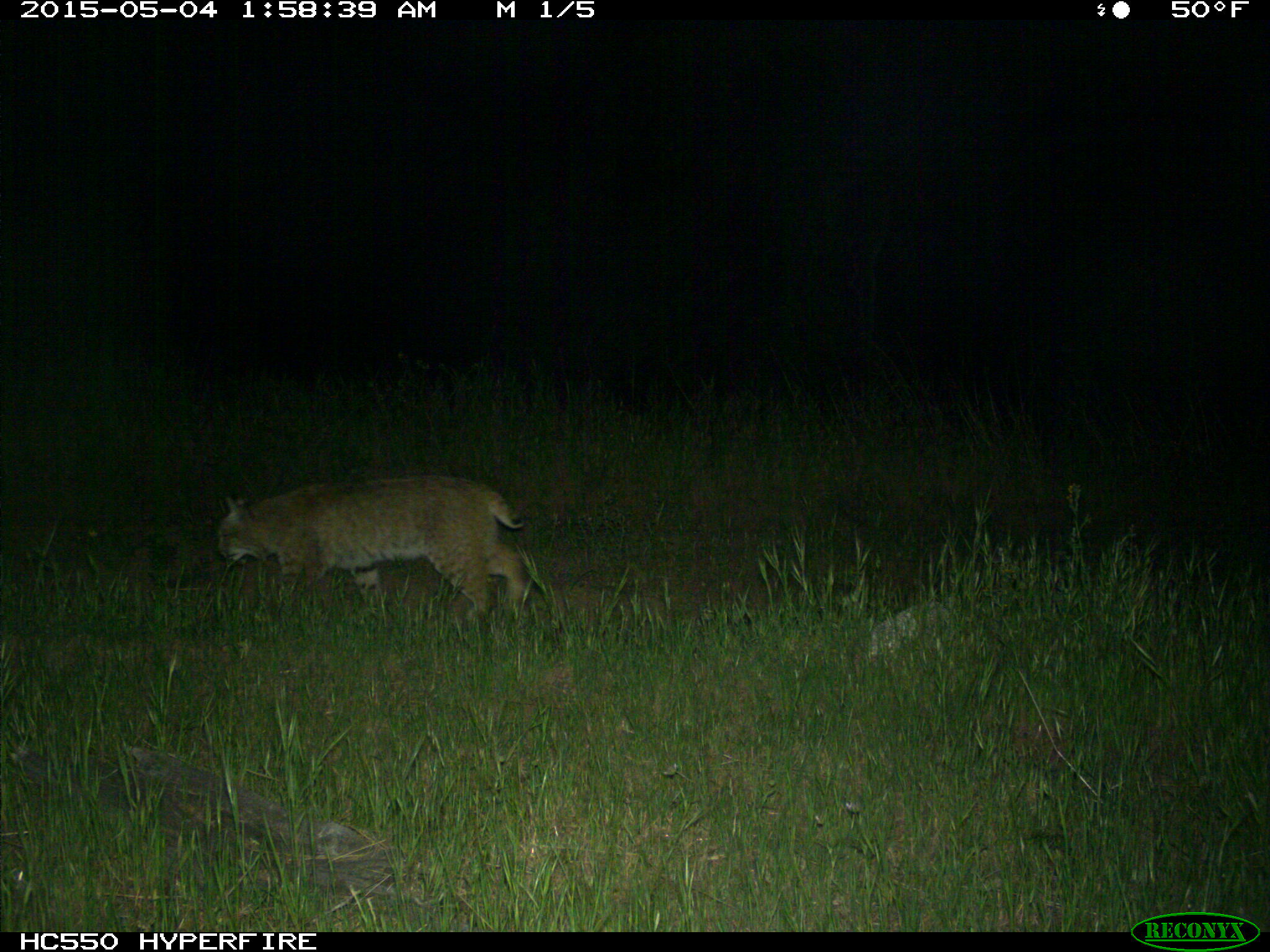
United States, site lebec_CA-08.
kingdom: Animalia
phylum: Chordata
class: Mammalia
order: Carnivora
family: Felidae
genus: Lynx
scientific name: Lynx rufus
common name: bobcat